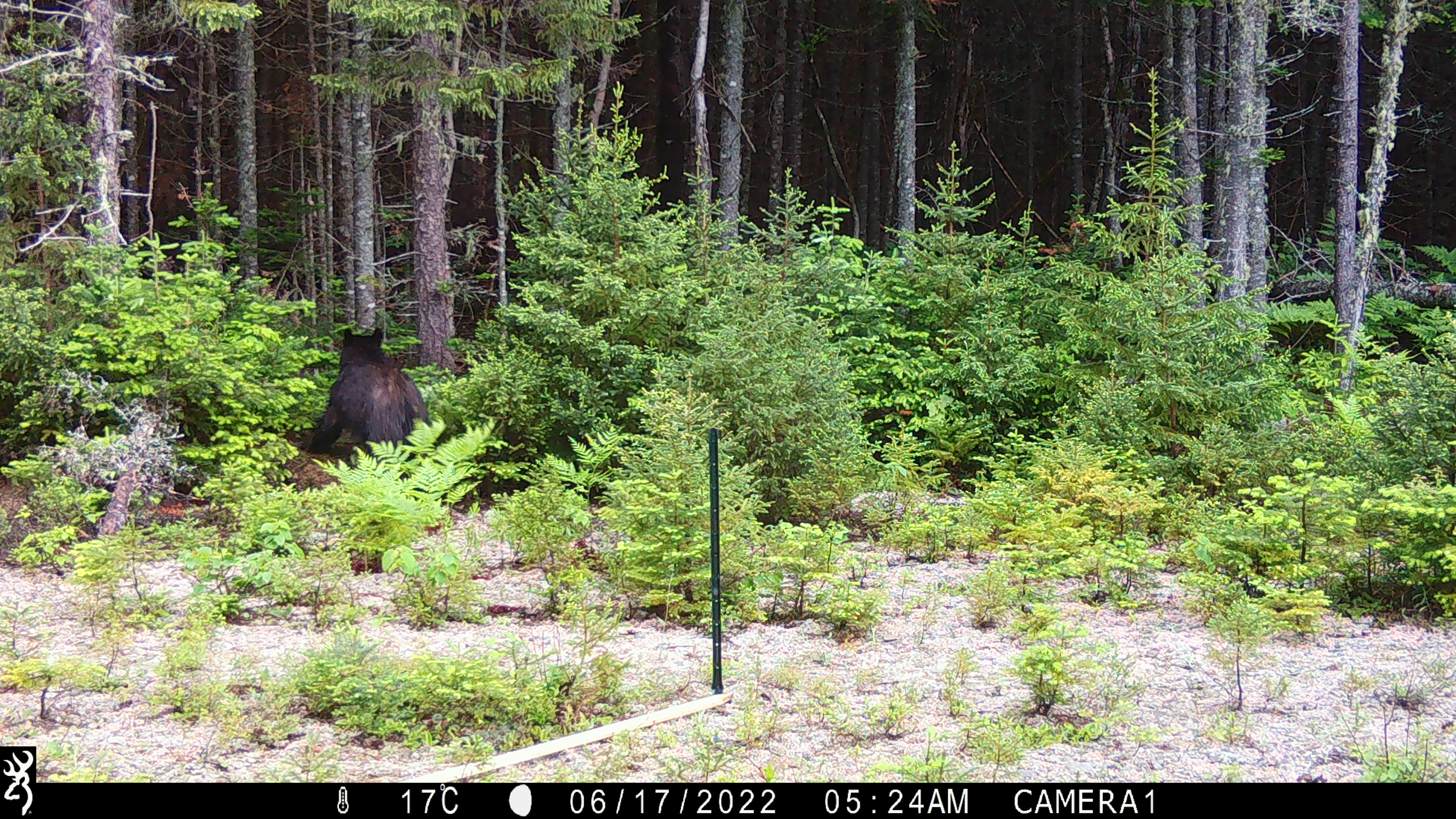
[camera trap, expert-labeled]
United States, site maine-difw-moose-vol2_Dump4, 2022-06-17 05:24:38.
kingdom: Animalia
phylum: Chordata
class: Mammalia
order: Carnivora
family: Ursidae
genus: Ursus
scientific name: Ursus americanus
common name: black bear